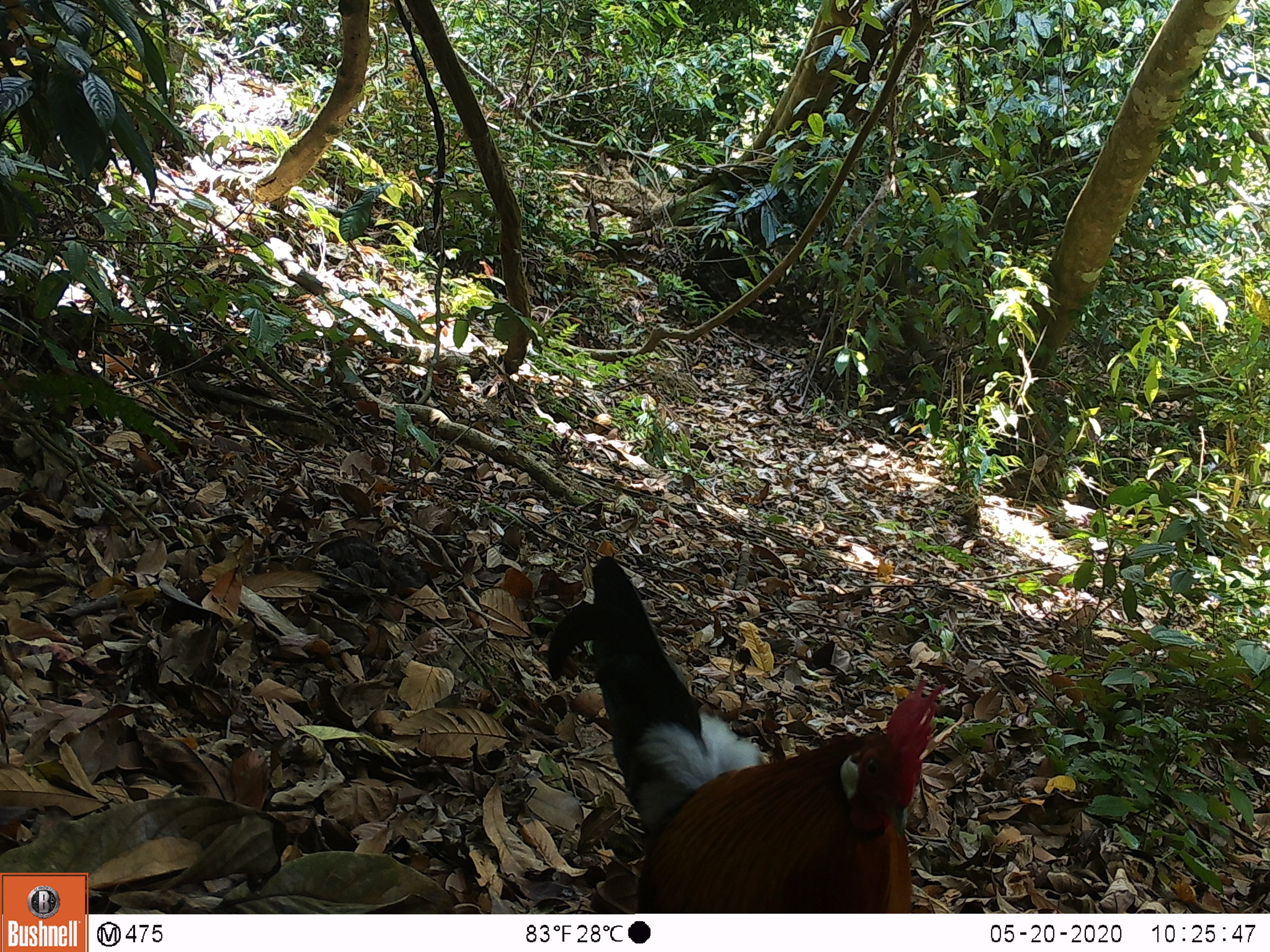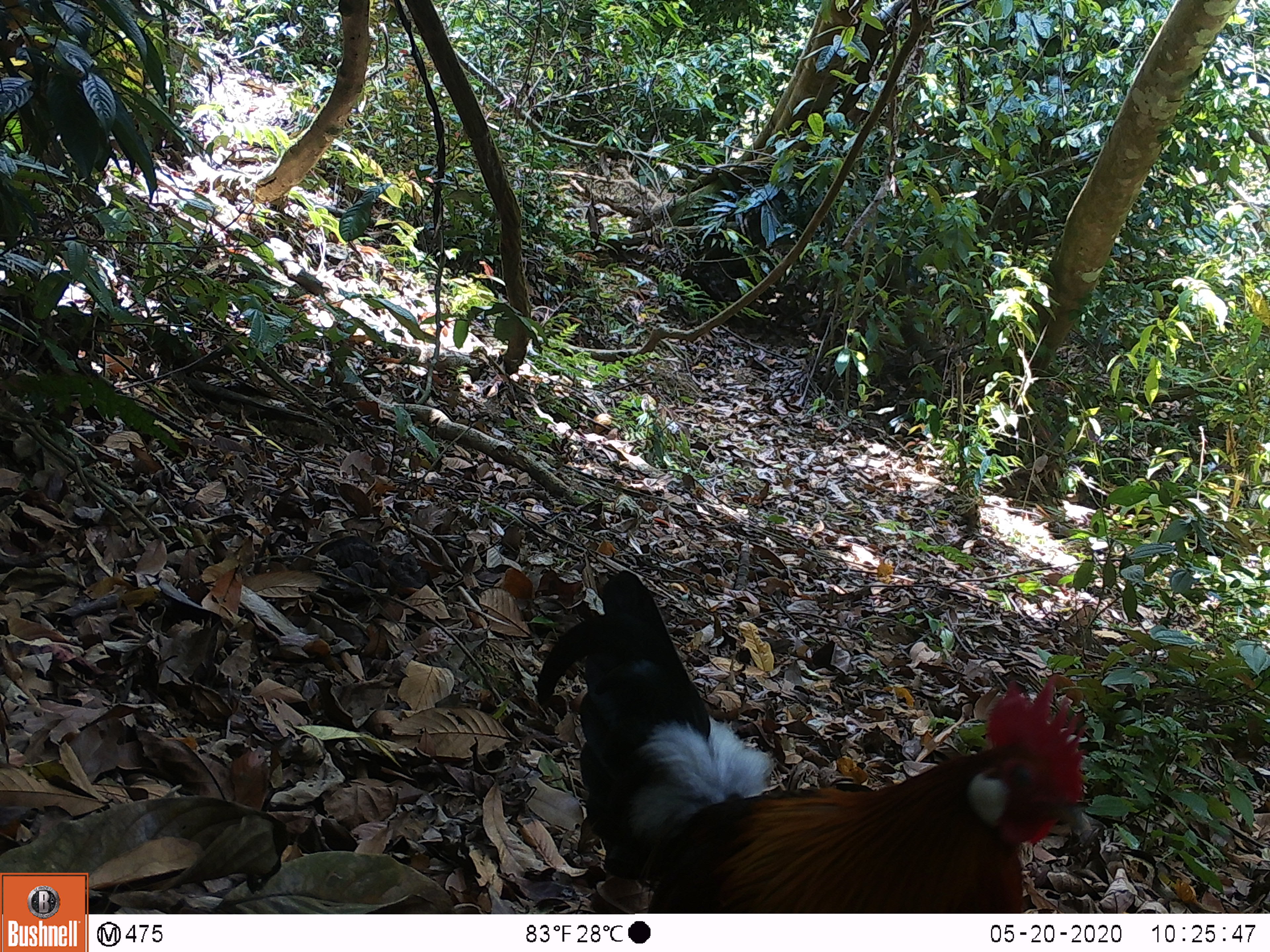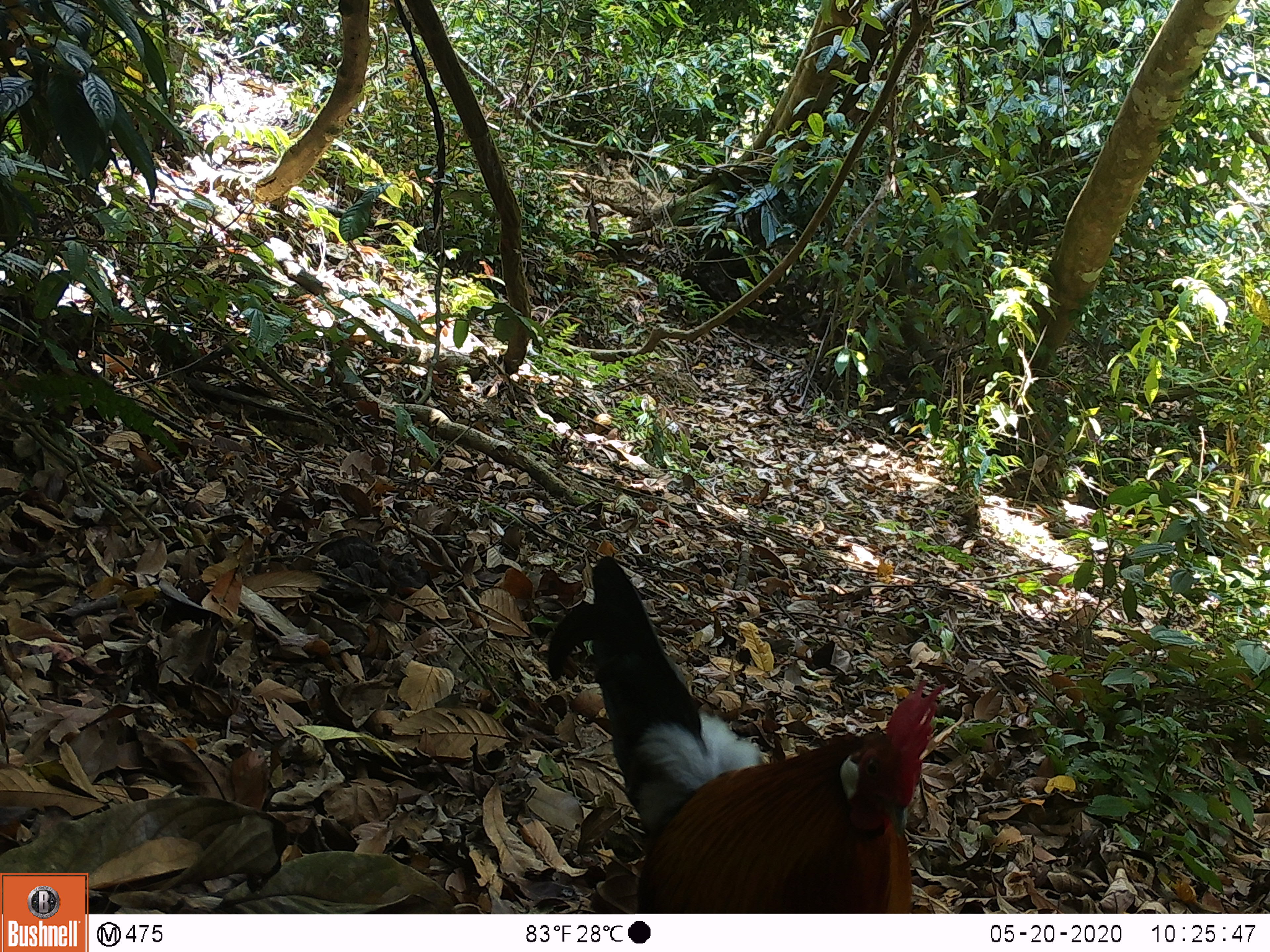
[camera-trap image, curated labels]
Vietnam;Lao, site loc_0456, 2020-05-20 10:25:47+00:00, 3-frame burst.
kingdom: Animalia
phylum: Chordata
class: Aves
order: Galliformes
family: Phasianidae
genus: Gallus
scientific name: Gallus gallus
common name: red junglefowl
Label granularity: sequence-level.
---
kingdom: Animalia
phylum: Chordata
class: Mammalia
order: Artiodactyla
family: Suidae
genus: Sus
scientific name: Sus scrofa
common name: eurasian wild pig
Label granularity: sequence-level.